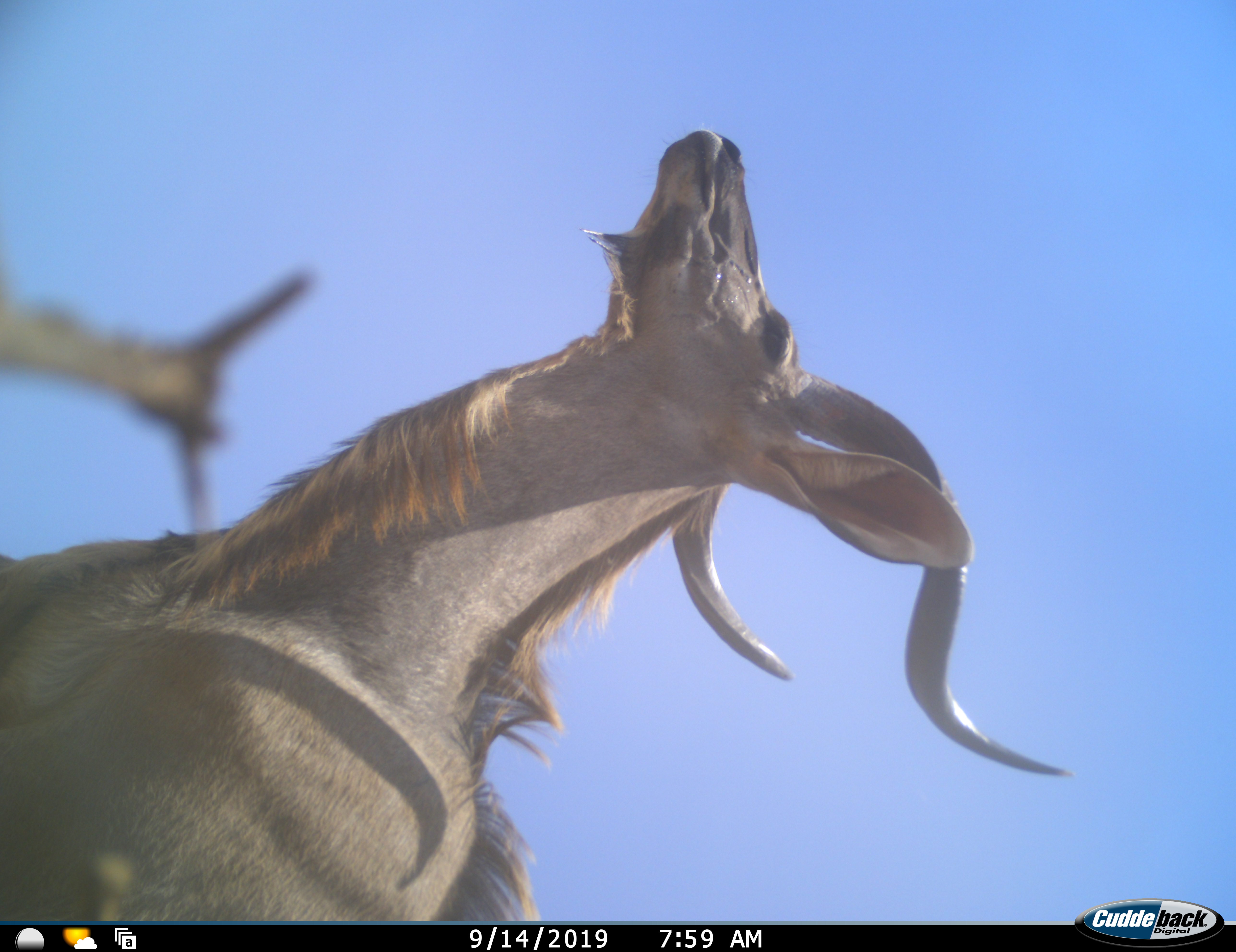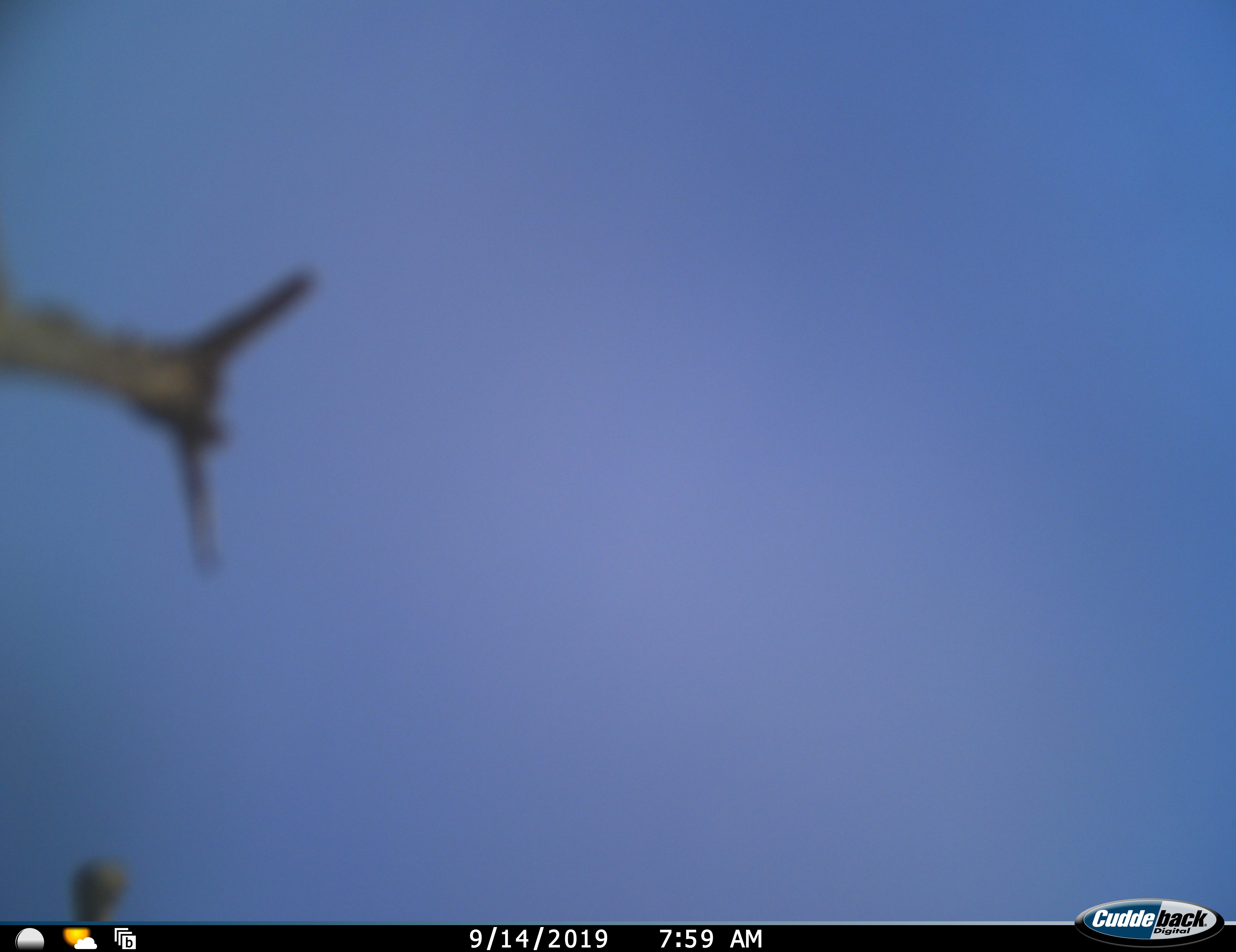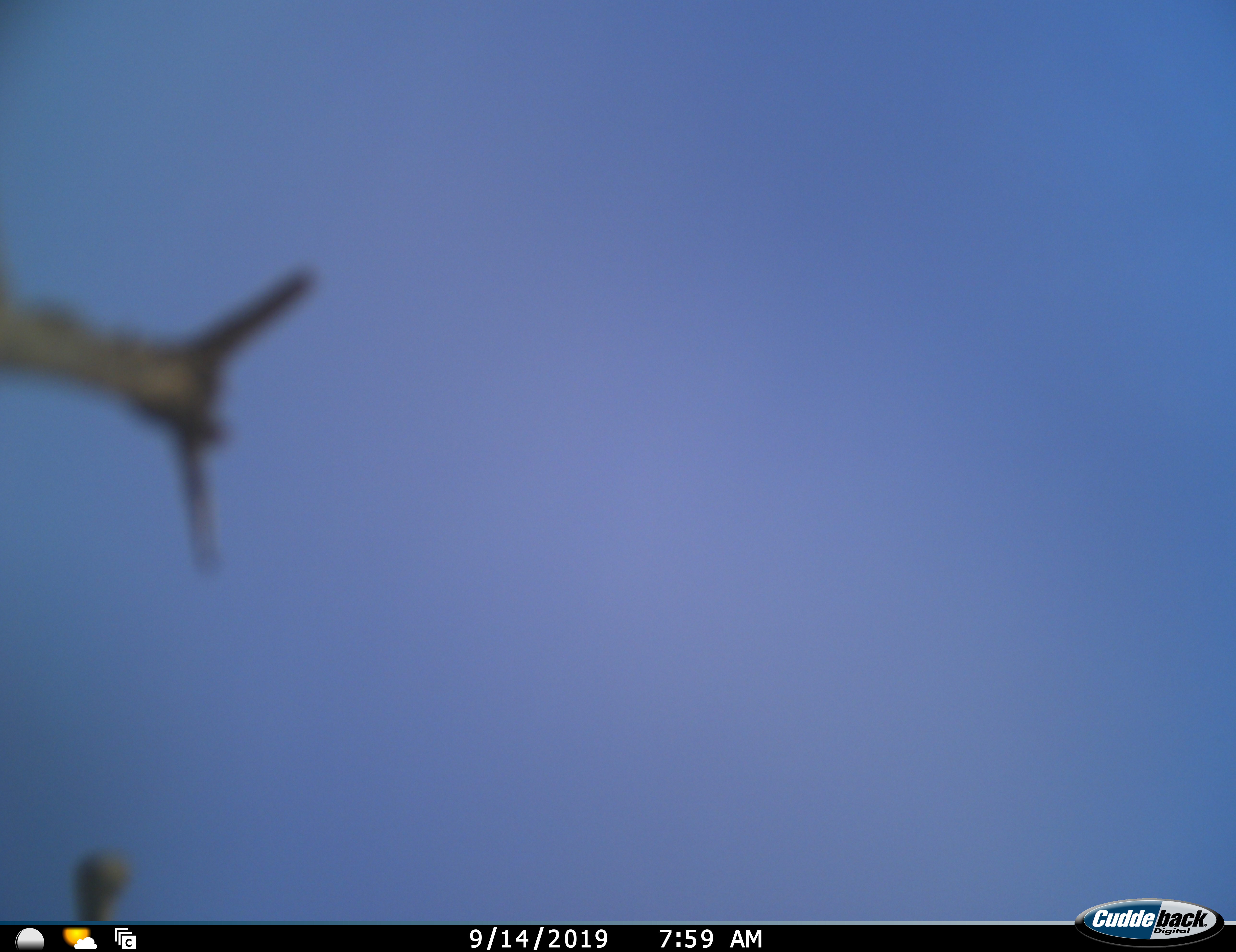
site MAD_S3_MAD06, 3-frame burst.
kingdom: Animalia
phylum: Chordata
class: Mammalia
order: Artiodactyla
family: Bovidae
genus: Tragelaphus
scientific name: Tragelaphus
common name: kudu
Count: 1.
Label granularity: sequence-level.